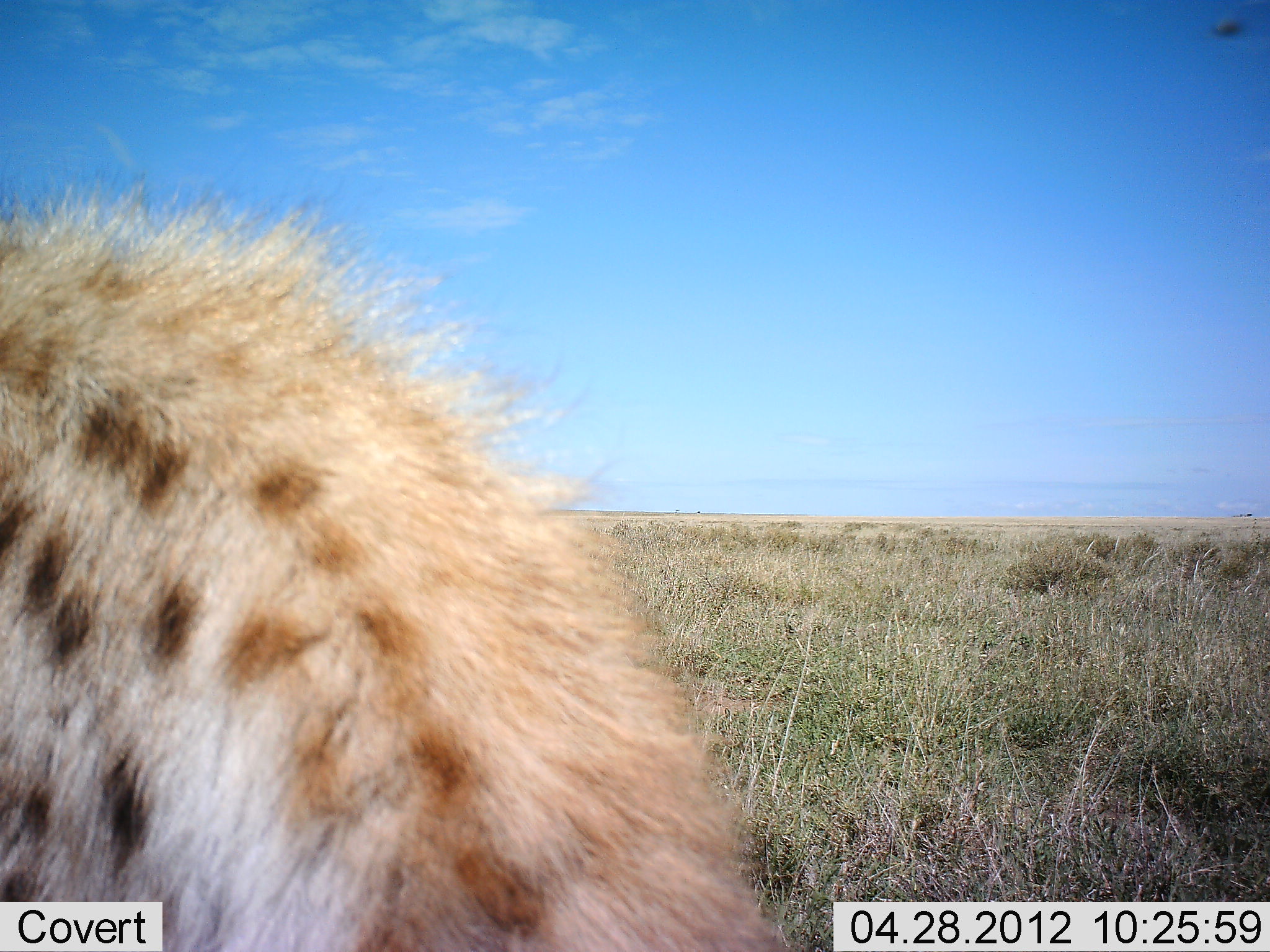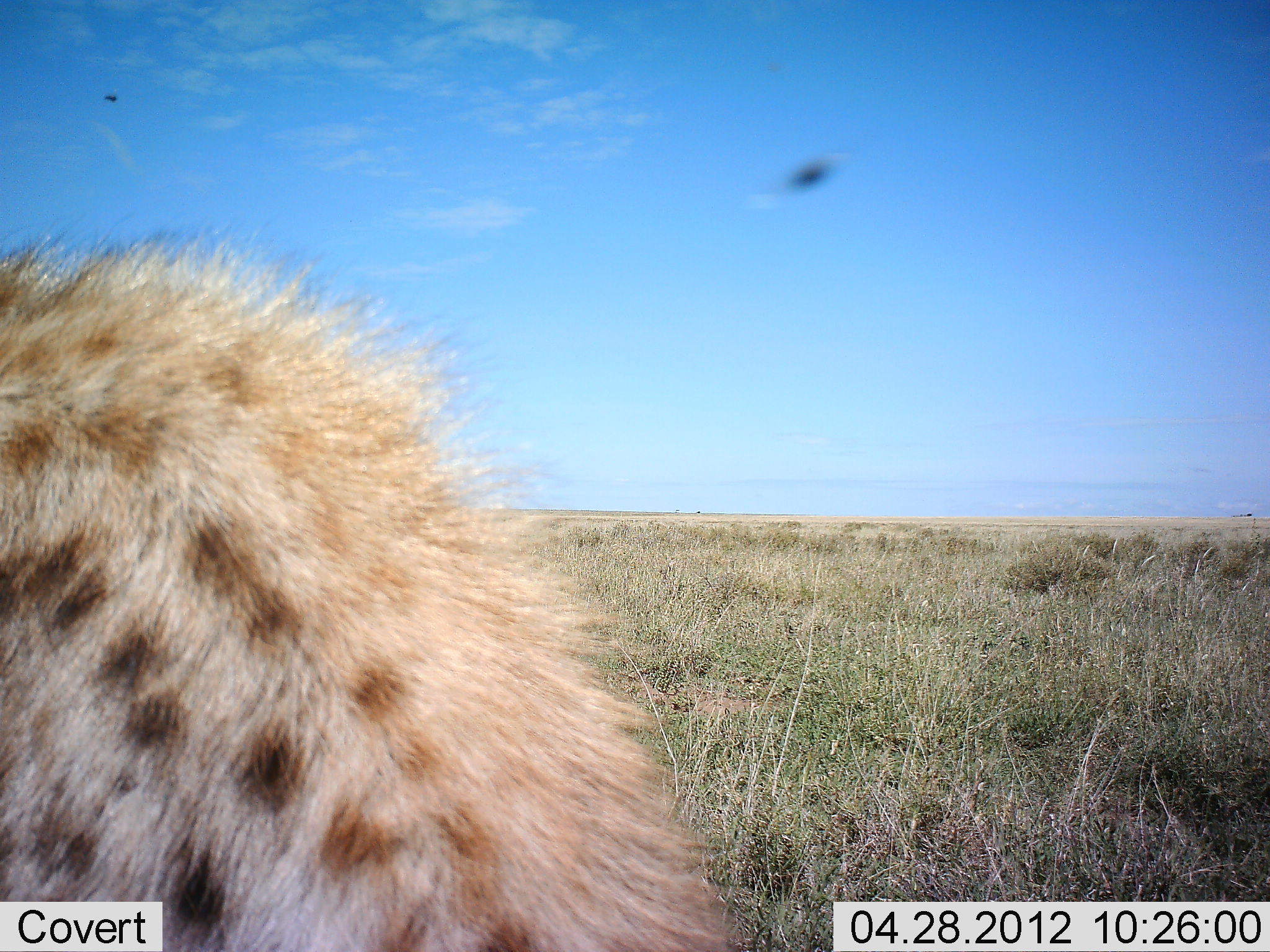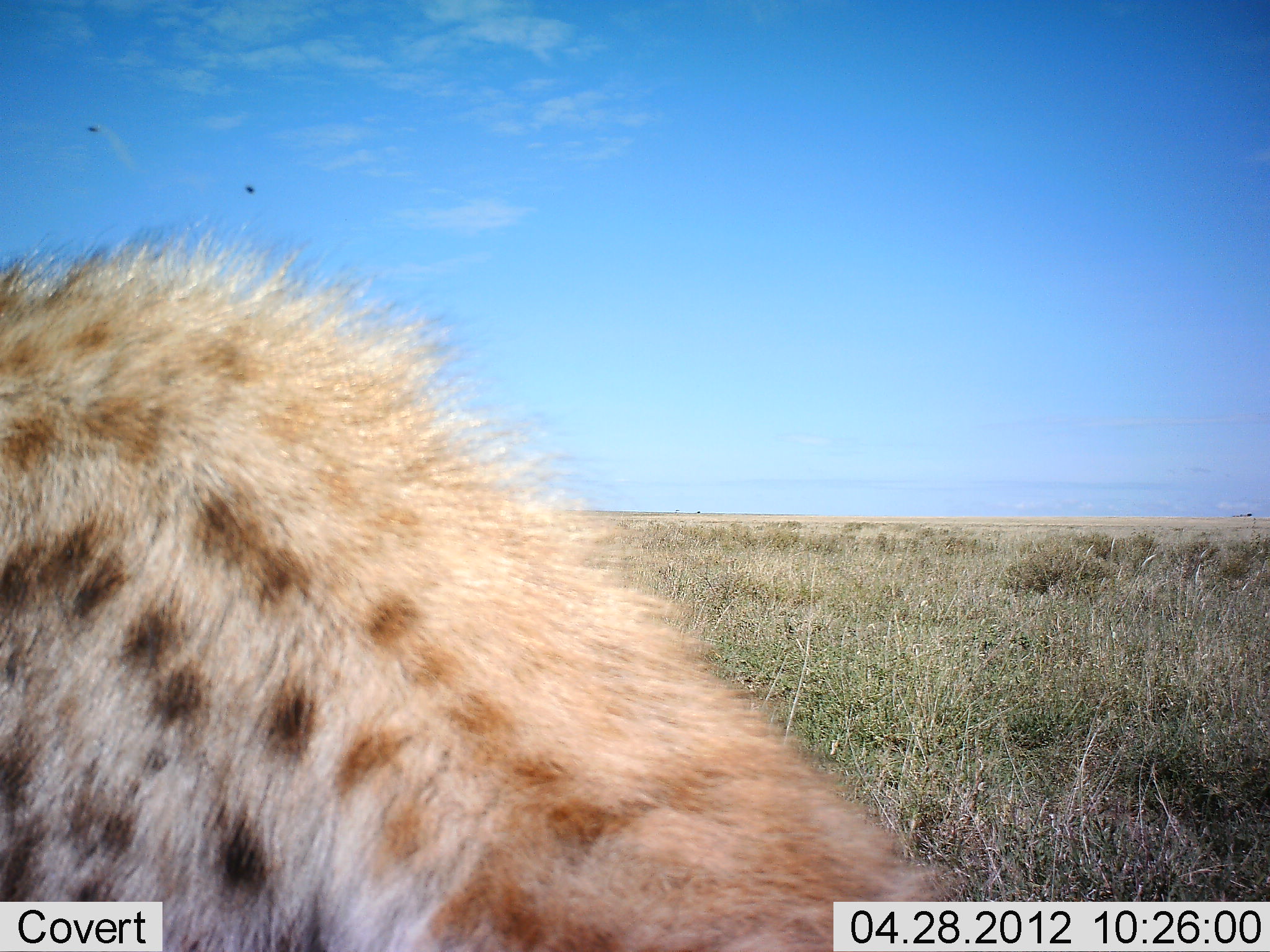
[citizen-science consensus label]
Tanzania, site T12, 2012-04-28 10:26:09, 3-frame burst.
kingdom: Animalia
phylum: Chordata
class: Mammalia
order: Carnivora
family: Hyaenidae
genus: Crocuta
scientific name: Crocuta crocuta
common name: spotted hyena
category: hyenaspotted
Hyenaspotted (spotted hyena) (Crocuta crocuta), count 1. Behavior (volunteer vote fractions): standing 71%, resting 4%, moving 17%, interacting 0%. Young present (vote fraction): 0%. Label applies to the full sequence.